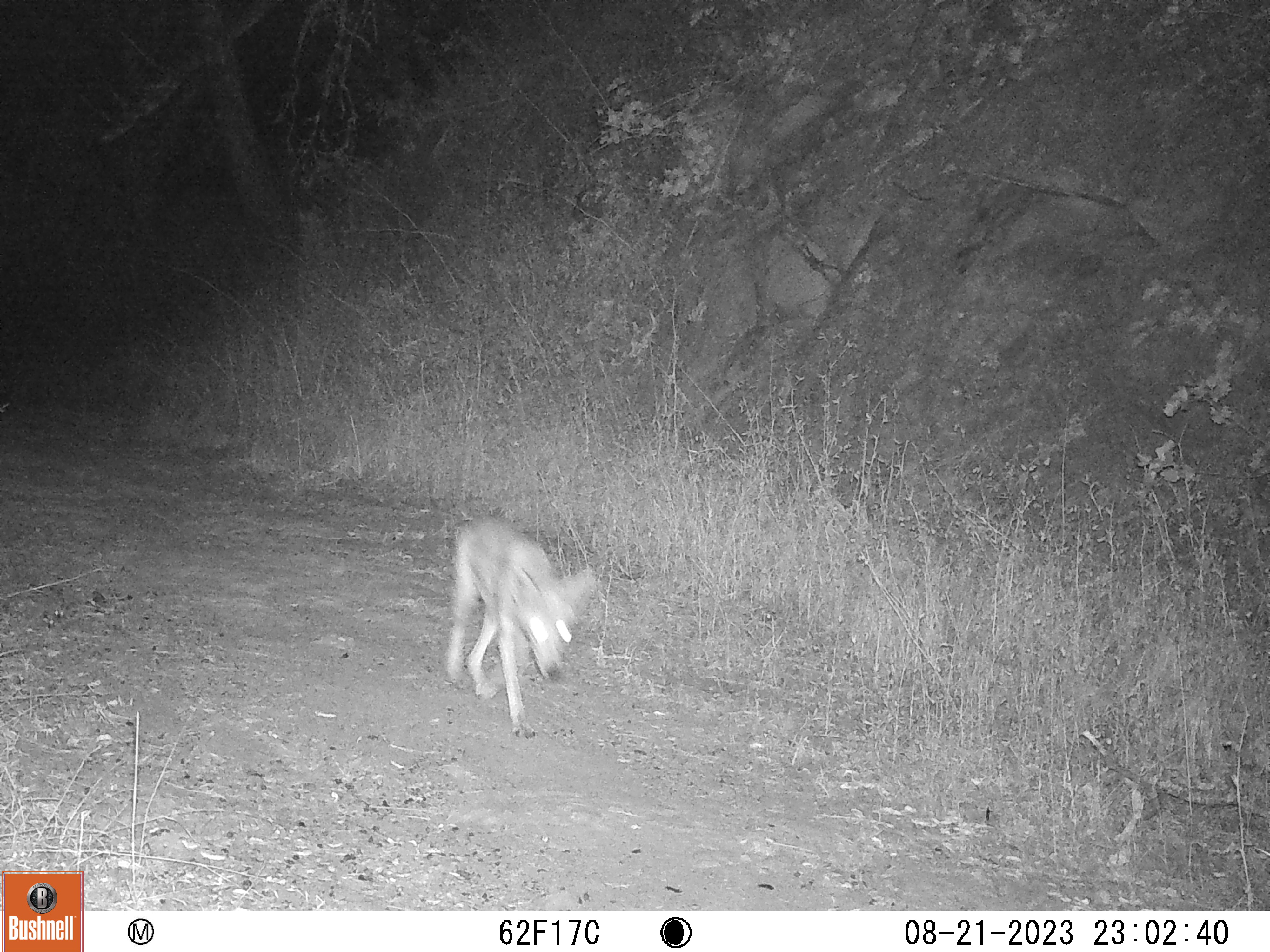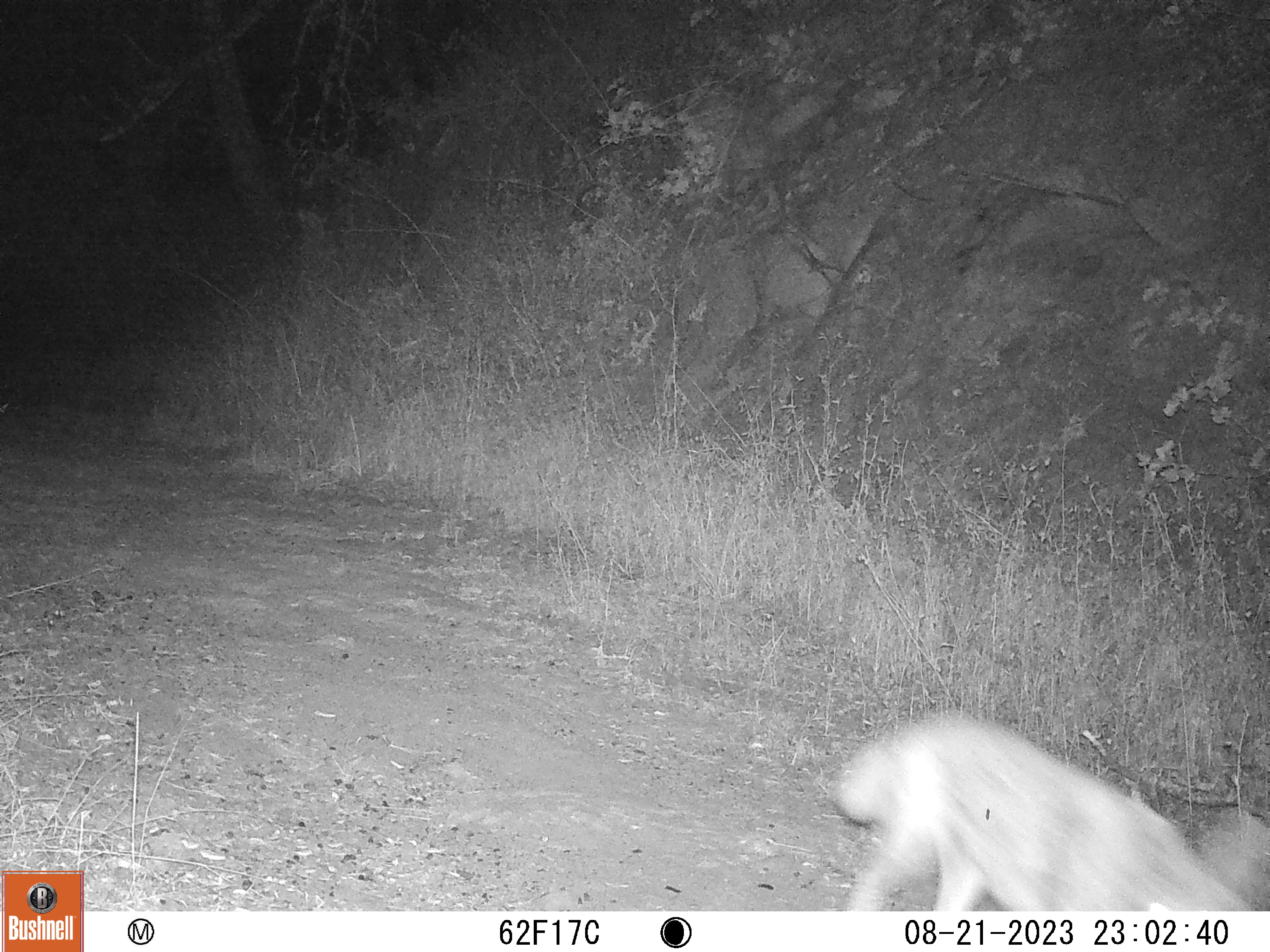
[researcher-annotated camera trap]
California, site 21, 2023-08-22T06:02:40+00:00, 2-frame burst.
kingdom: Animalia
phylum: Chordata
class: Mammalia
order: Carnivora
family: Canidae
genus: Canis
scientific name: Canis latrans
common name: coyote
Coyote (Canis latrans).